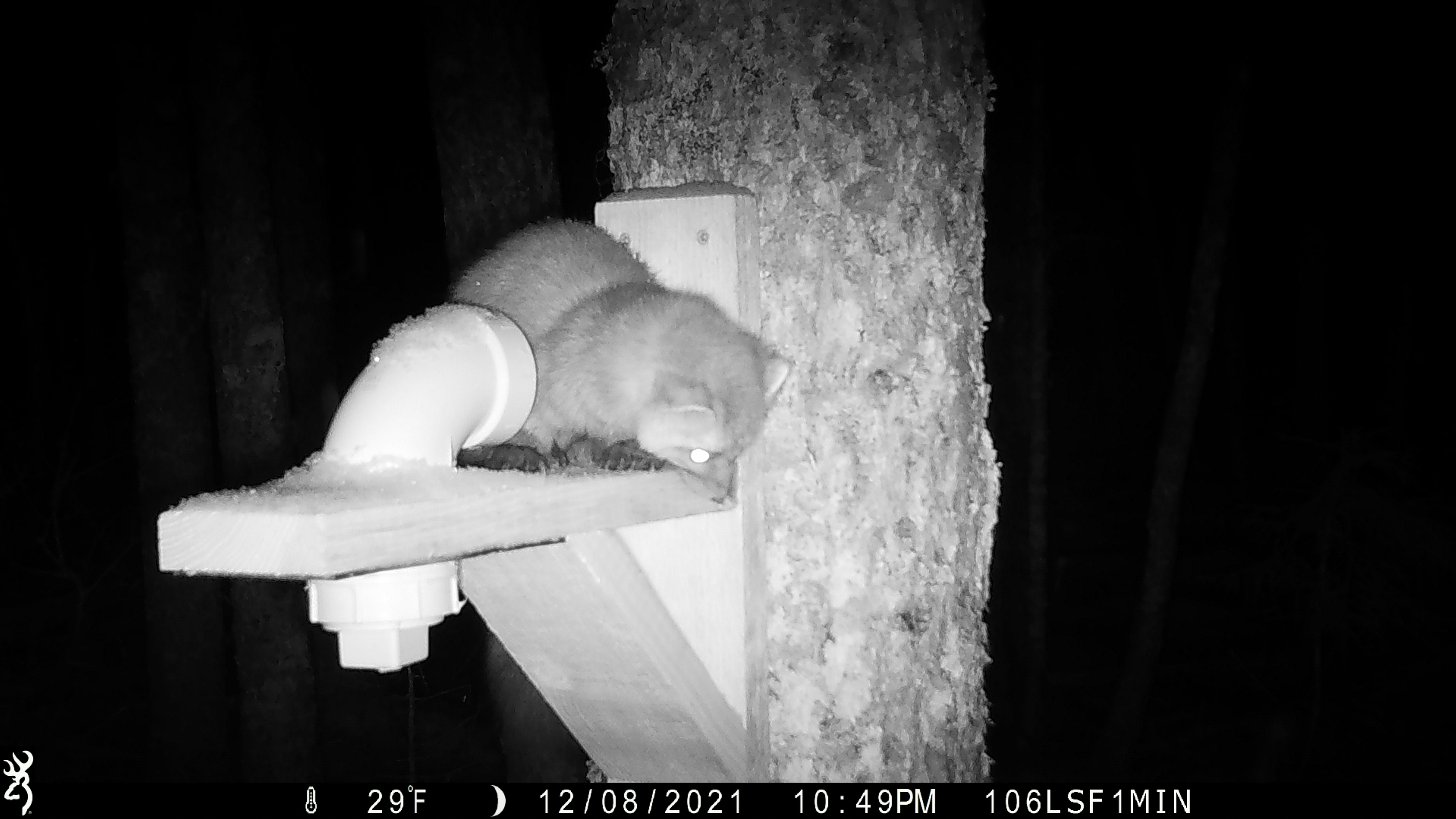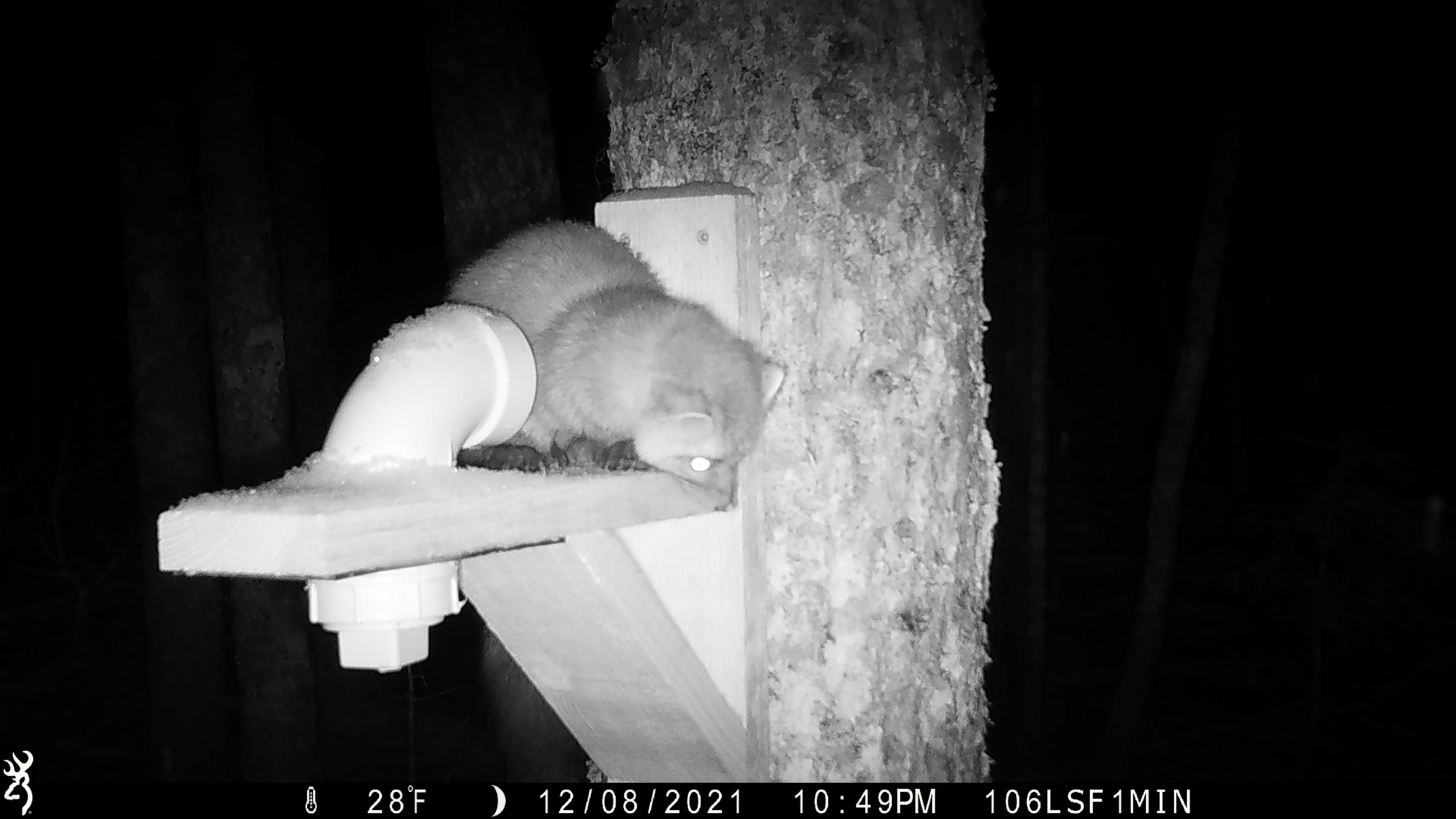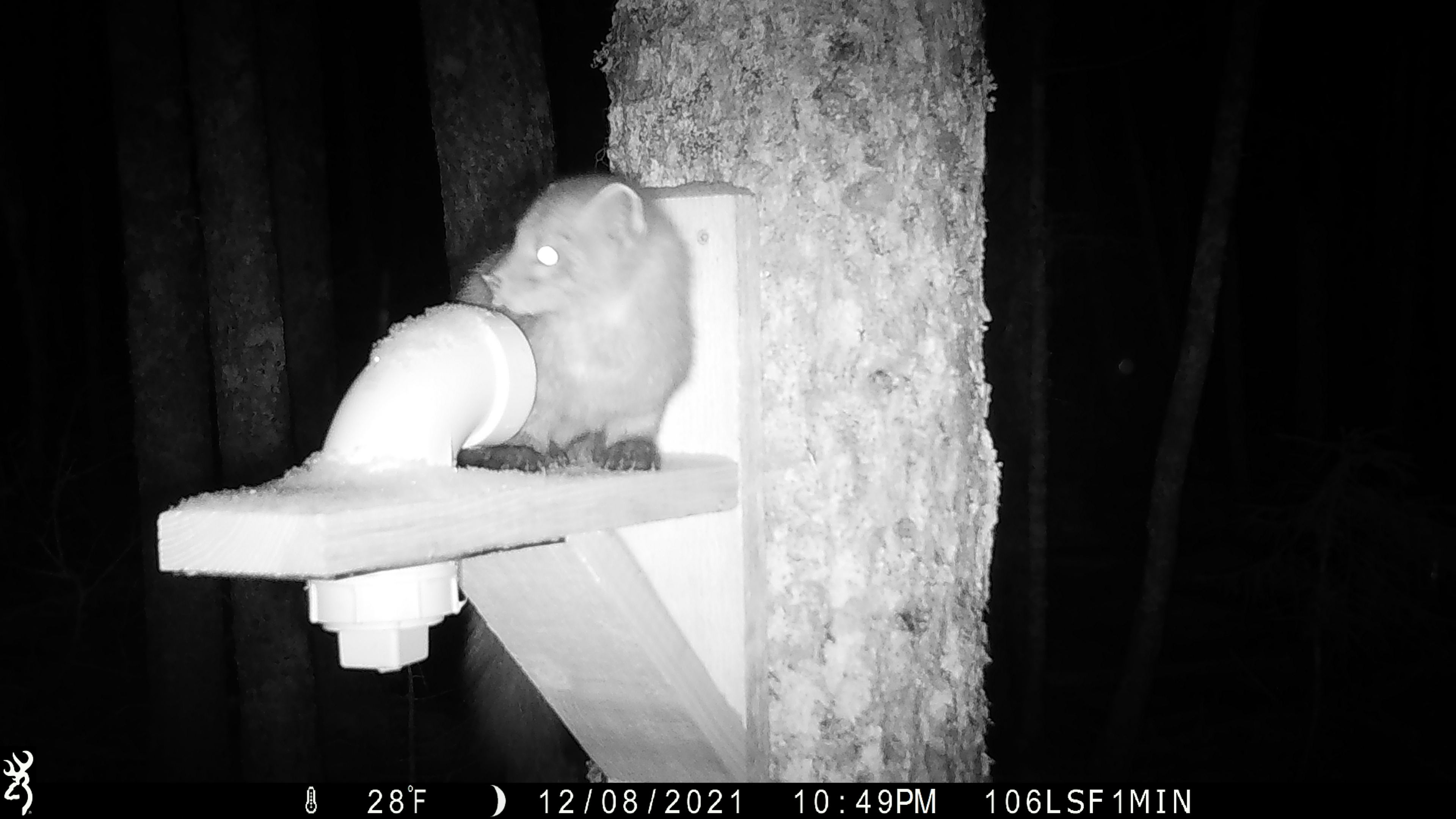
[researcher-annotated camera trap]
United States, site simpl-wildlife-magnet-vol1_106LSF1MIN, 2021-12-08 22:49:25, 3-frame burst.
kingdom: Animalia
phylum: Chordata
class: Mammalia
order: Carnivora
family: Mustelidae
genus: Martes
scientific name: Martes americana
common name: american marten